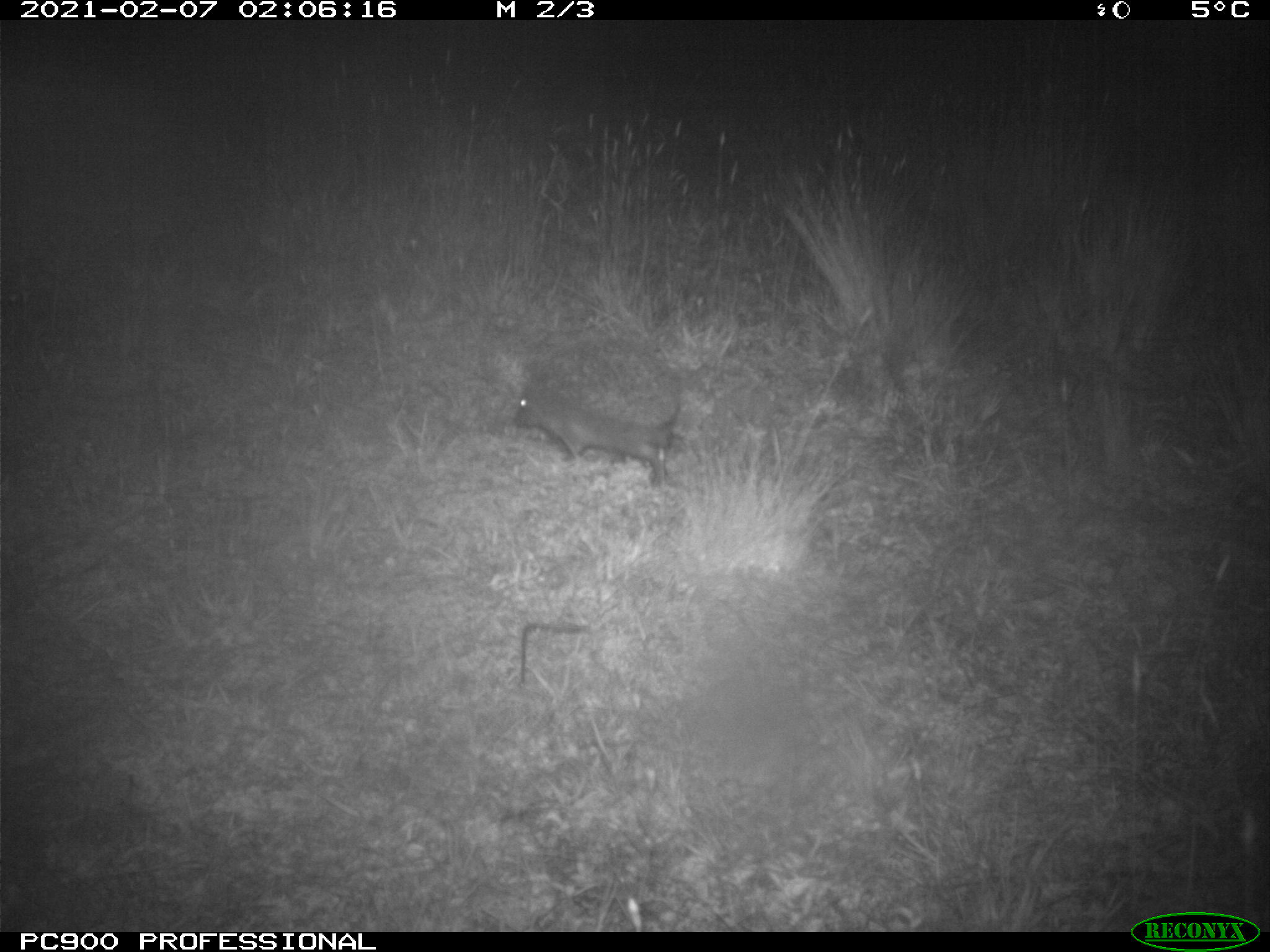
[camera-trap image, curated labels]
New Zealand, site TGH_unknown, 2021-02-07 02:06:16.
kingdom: Animalia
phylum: Chordata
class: Mammalia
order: Eulipotyphla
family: Erinaceidae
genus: Erinaceus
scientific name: Erinaceus europaeus europaeus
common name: european hedgehog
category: hedgehog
Hedgehog (european hedgehog) (Erinaceus europaeus europaeus).